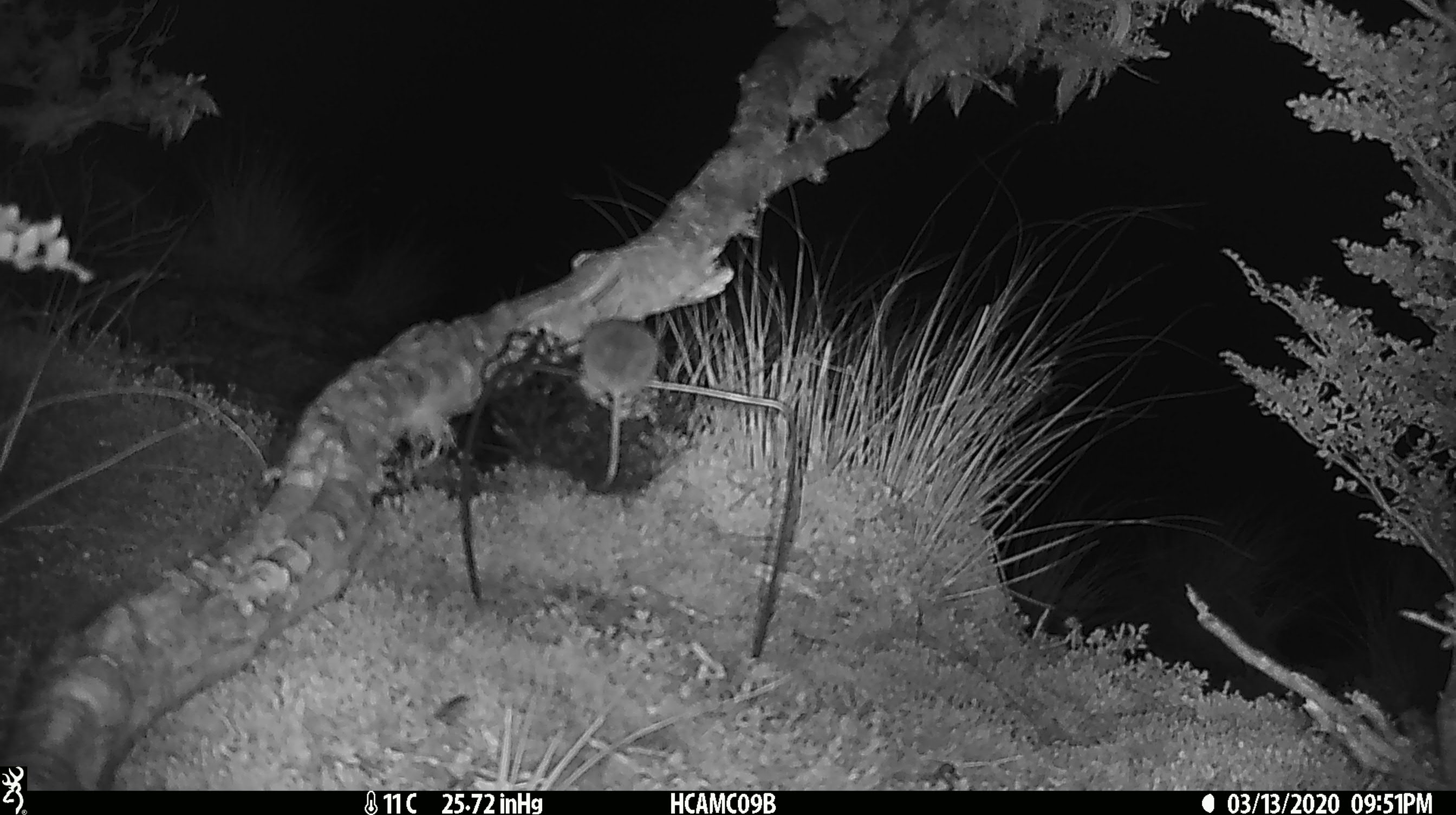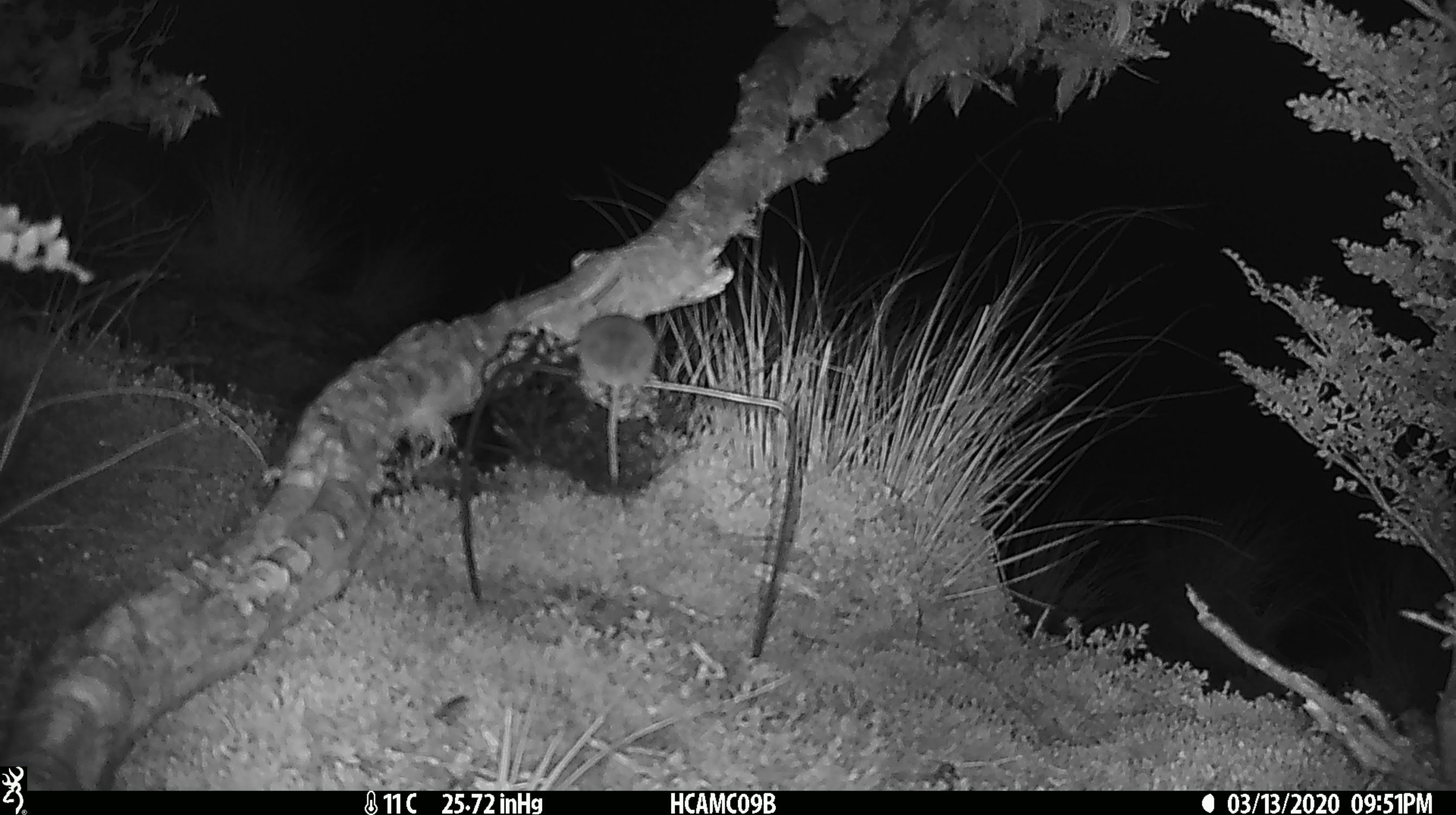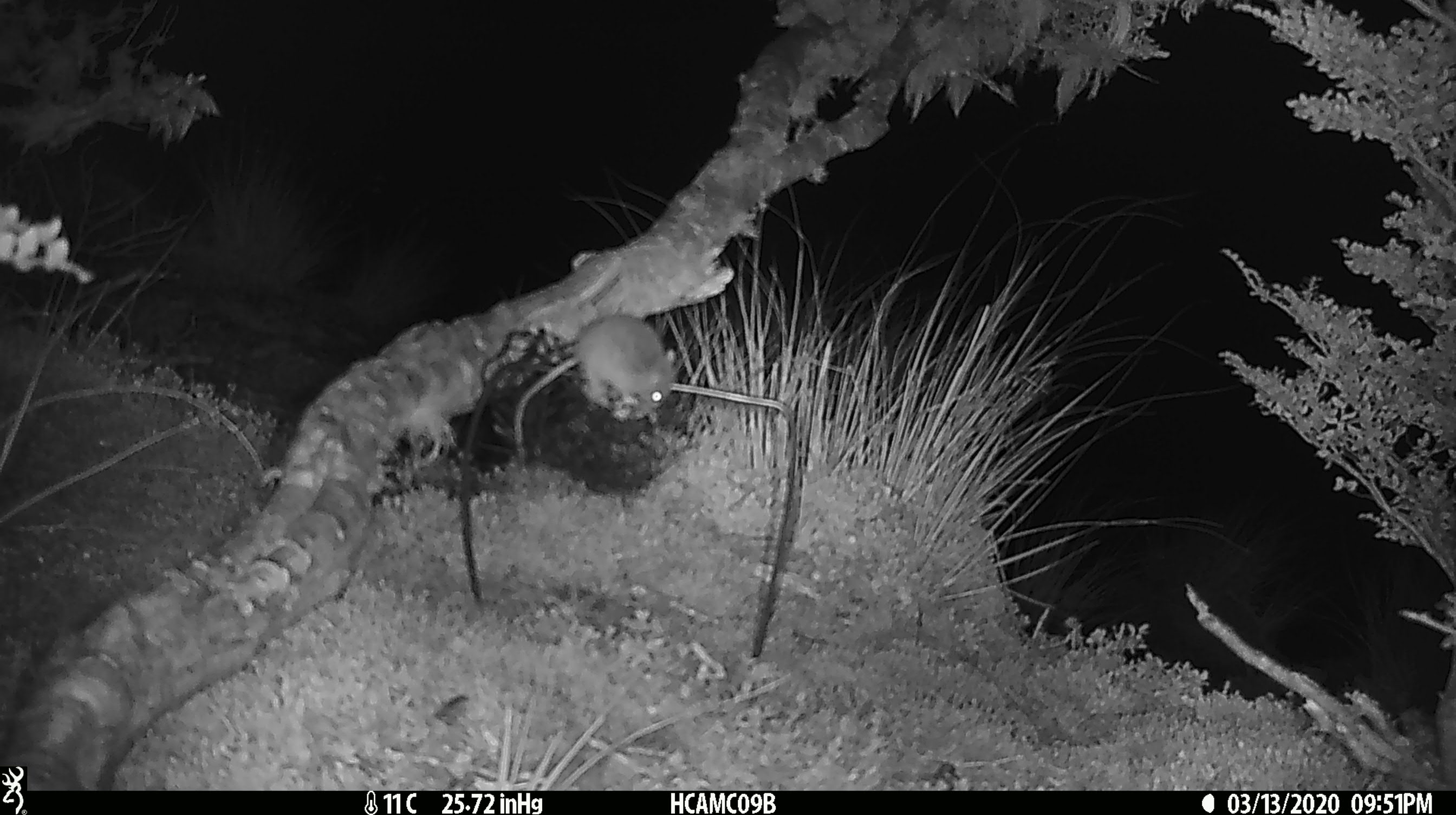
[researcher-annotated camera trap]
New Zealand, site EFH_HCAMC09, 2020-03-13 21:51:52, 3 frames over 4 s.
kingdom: Animalia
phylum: Chordata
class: Mammalia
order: Rodentia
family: Muridae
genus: Mus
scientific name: Mus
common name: mouse